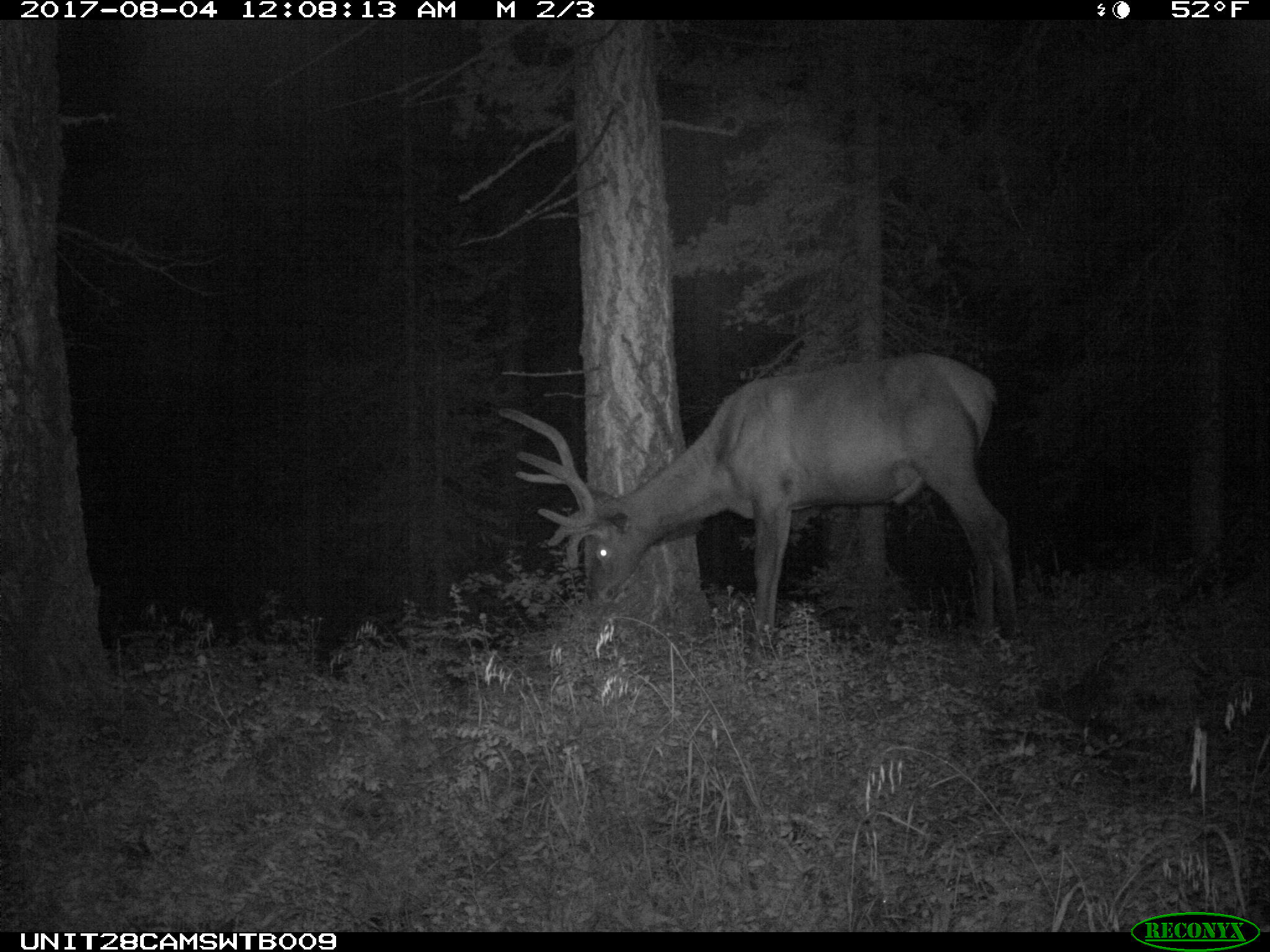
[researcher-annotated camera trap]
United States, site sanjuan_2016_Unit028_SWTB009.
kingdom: Animalia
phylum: Chordata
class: Mammalia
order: Artiodactyla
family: Cervidae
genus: Cervus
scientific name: Cervus elaphus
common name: red deer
Cervus elaphus (red deer).